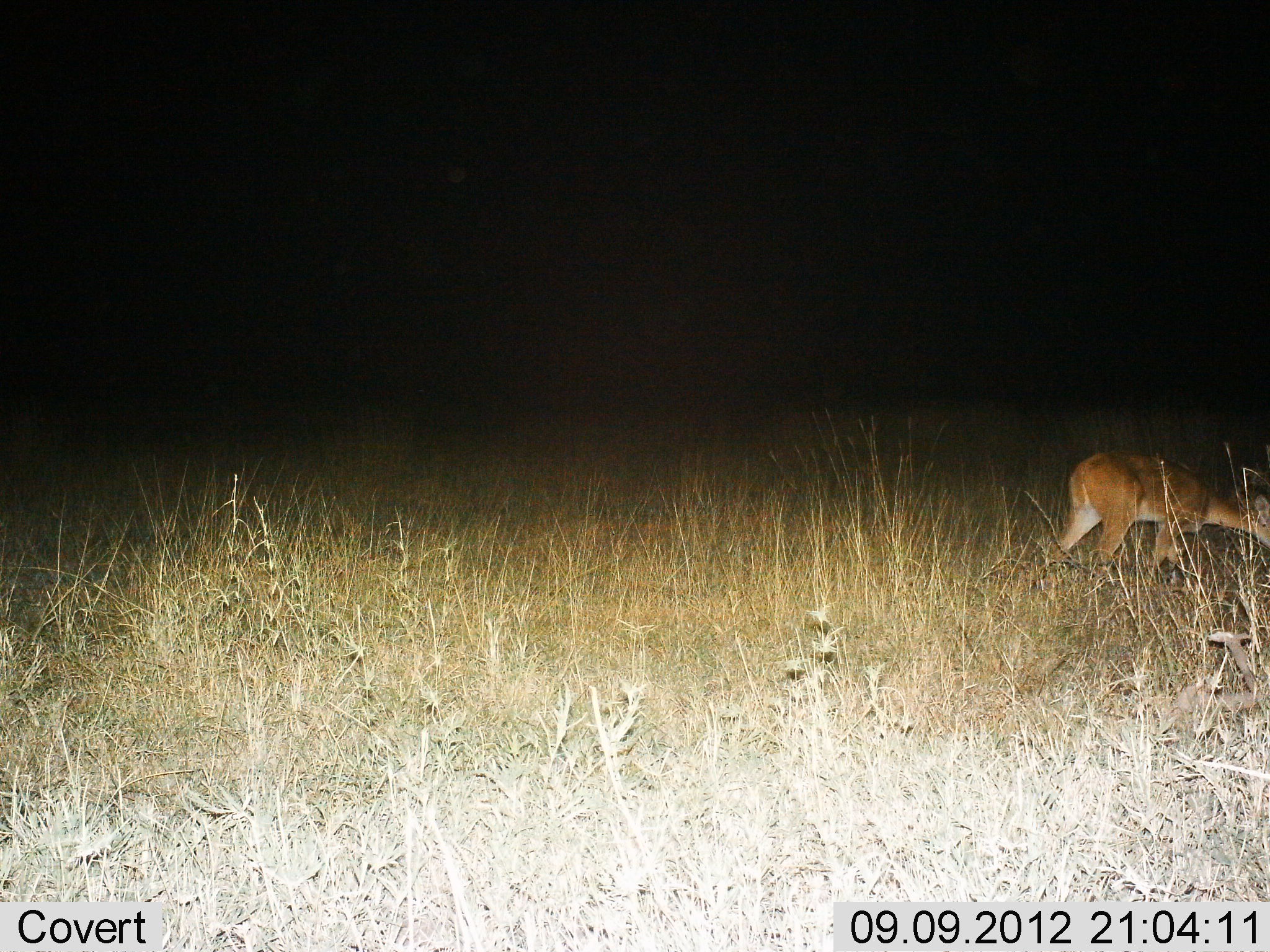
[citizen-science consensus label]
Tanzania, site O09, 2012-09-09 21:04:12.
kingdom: Animalia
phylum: Chordata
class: Mammalia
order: Artiodactyla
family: Bovidae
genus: Redunca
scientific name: Redunca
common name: reedbuck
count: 1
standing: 50%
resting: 0%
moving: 0%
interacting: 0%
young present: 0%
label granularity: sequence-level